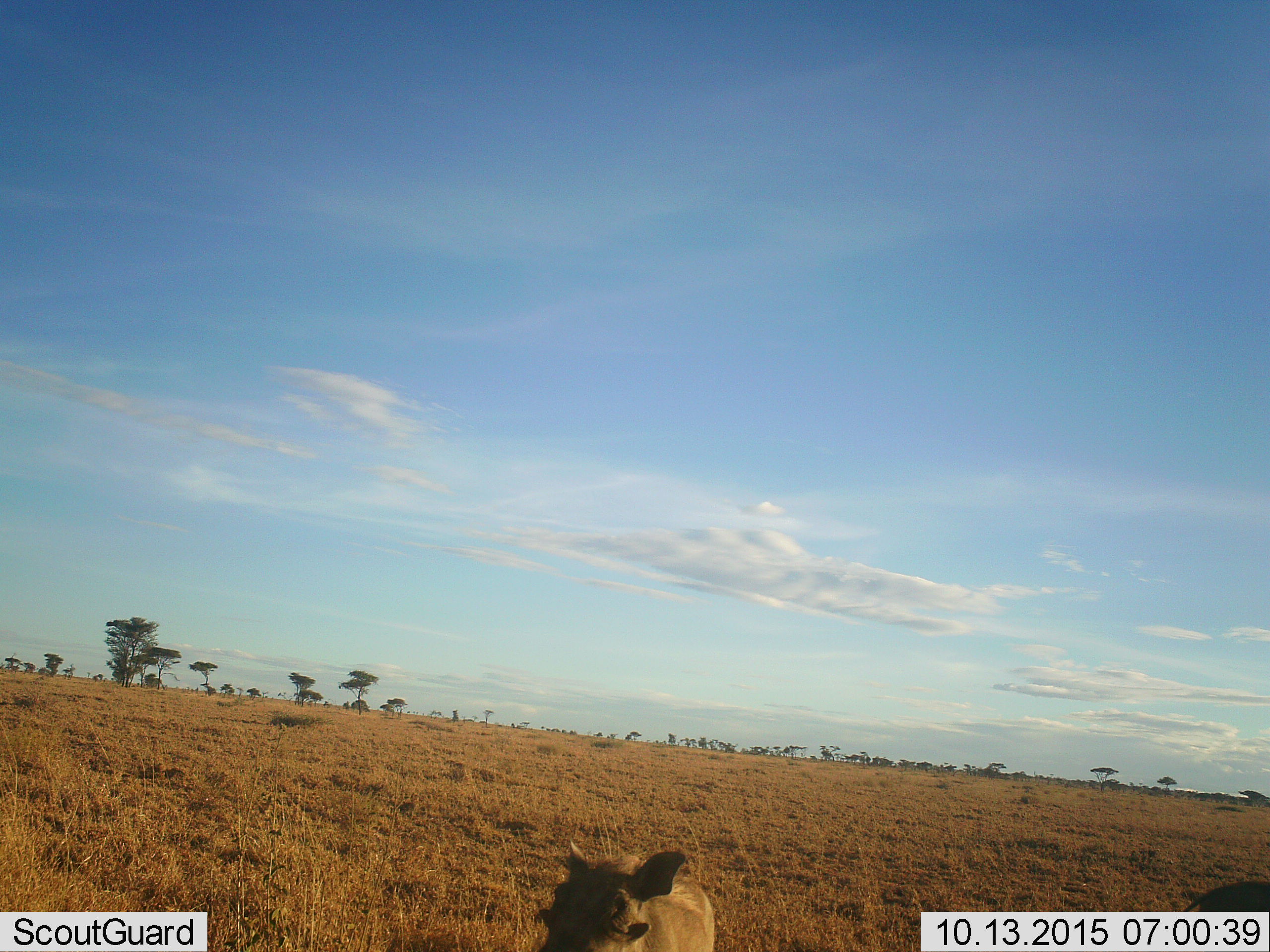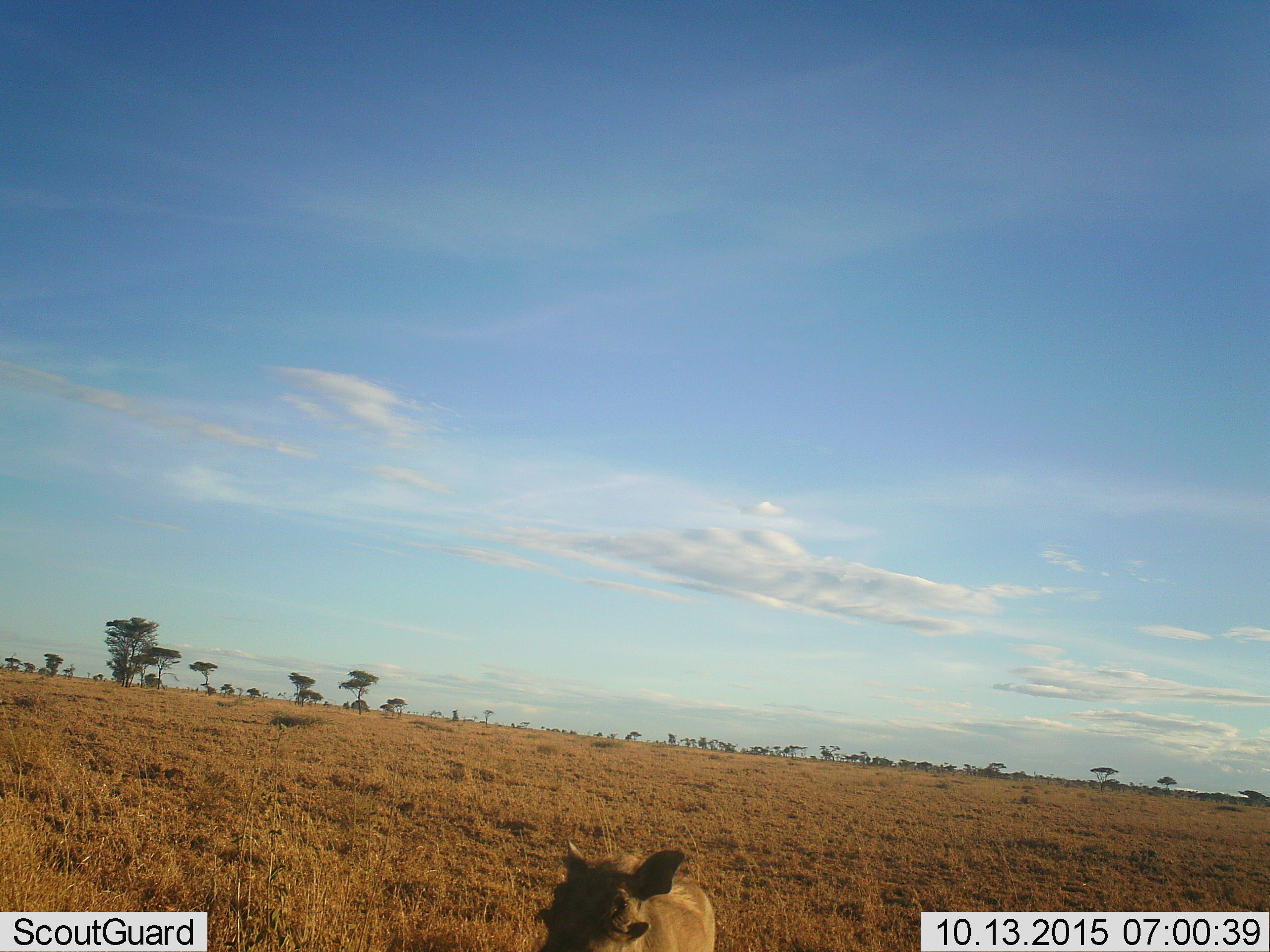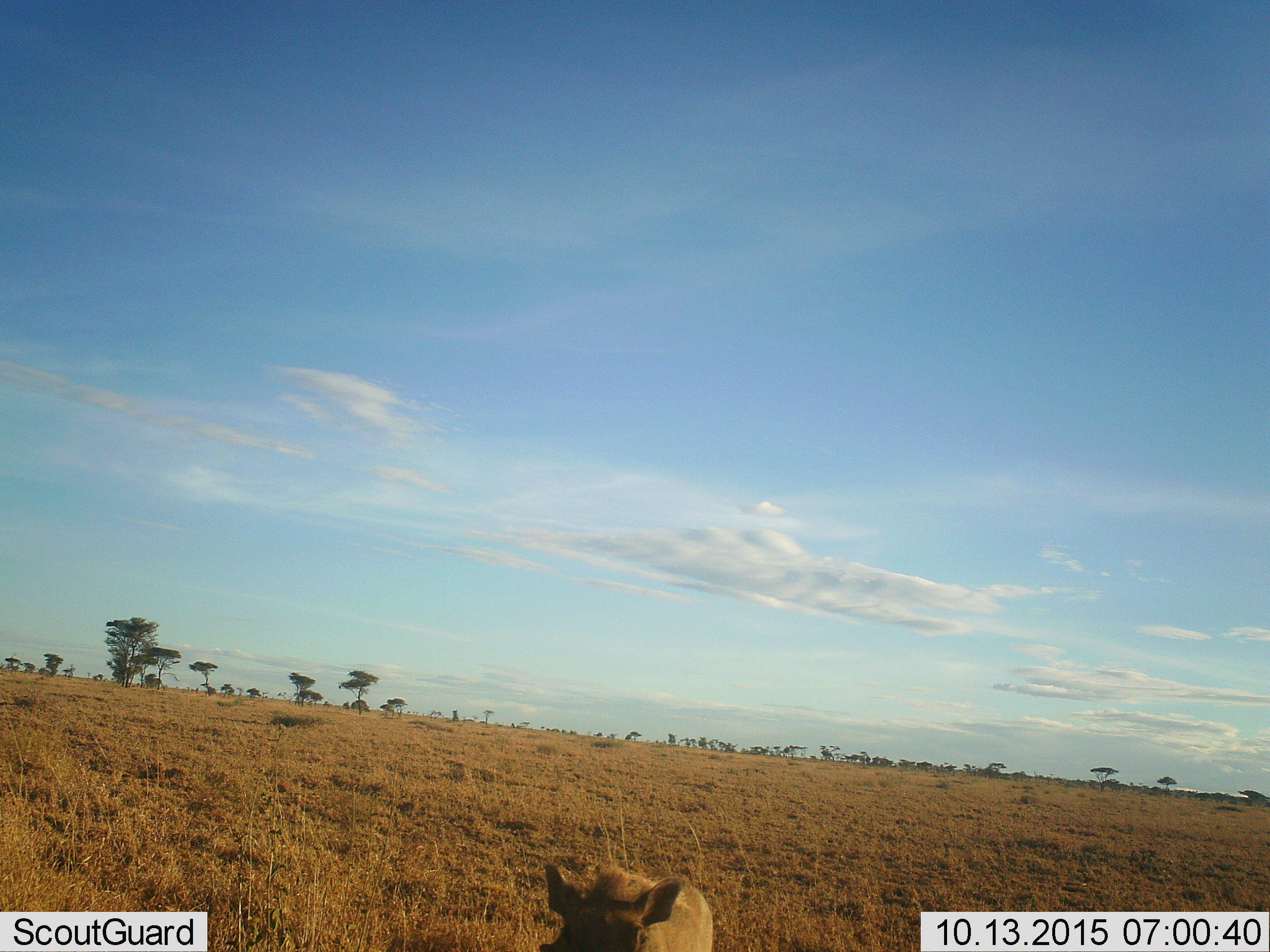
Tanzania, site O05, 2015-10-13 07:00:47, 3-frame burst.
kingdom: Animalia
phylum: Chordata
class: Mammalia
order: Artiodactyla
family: Suidae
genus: Phacochoerus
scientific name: Phacochoerus africanus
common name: warthog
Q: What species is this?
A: Warthog (Phacochoerus africanus).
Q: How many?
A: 1.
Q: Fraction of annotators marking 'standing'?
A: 88%.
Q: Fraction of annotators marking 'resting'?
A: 0%.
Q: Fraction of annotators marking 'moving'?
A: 12%.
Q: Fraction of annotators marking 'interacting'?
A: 12%.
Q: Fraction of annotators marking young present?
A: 12%.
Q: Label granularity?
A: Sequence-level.